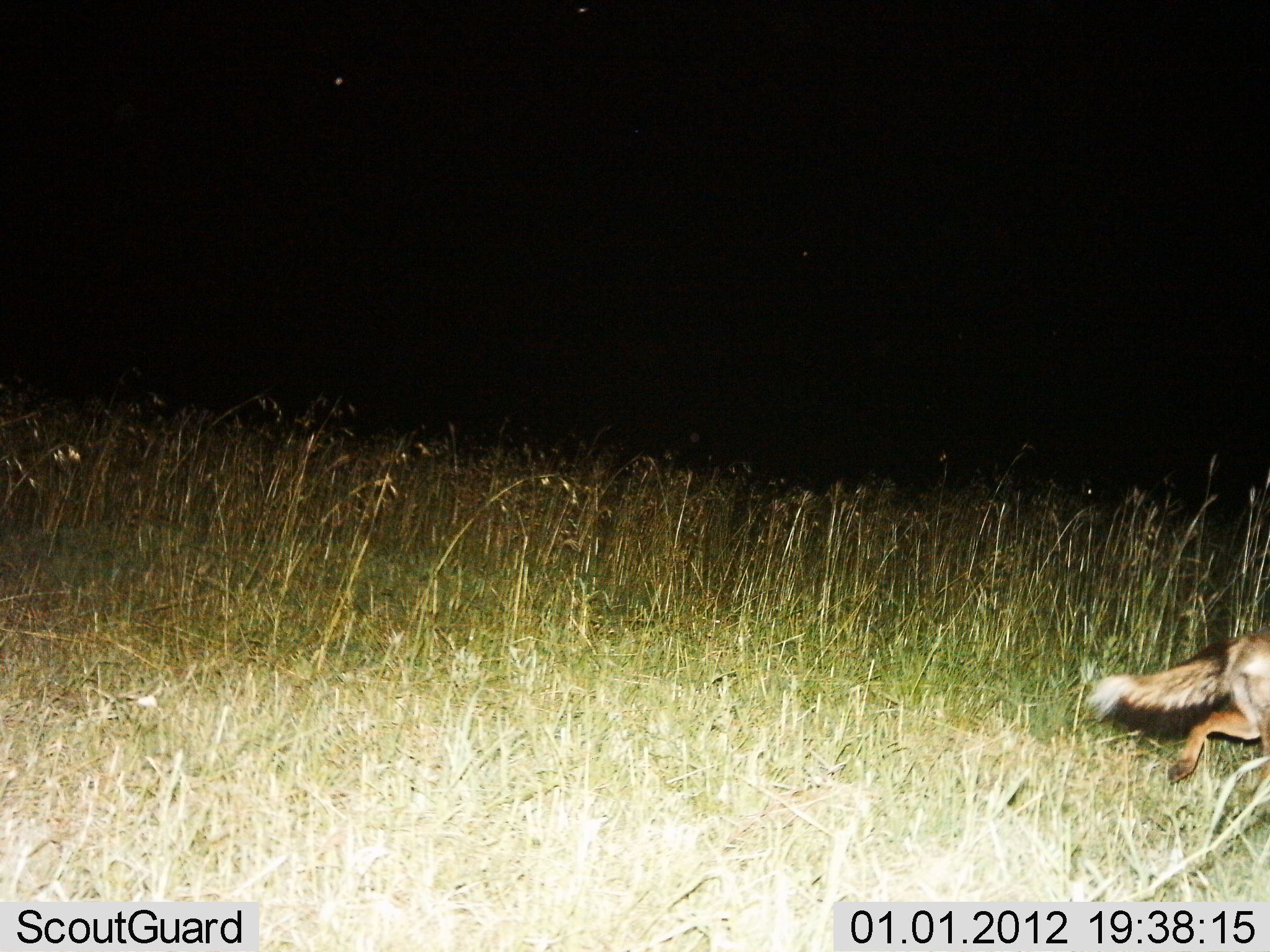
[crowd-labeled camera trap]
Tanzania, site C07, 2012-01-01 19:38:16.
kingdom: Animalia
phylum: Chordata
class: Mammalia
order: Carnivora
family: Canidae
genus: Lupulella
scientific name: Lupulella mesomelas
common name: black-backed jackal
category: jackal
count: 1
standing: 5%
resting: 0%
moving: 100%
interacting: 0%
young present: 0%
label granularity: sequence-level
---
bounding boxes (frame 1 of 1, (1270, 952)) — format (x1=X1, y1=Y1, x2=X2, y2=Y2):
animal: (x1=1085, y1=627, x2=1269, y2=787)